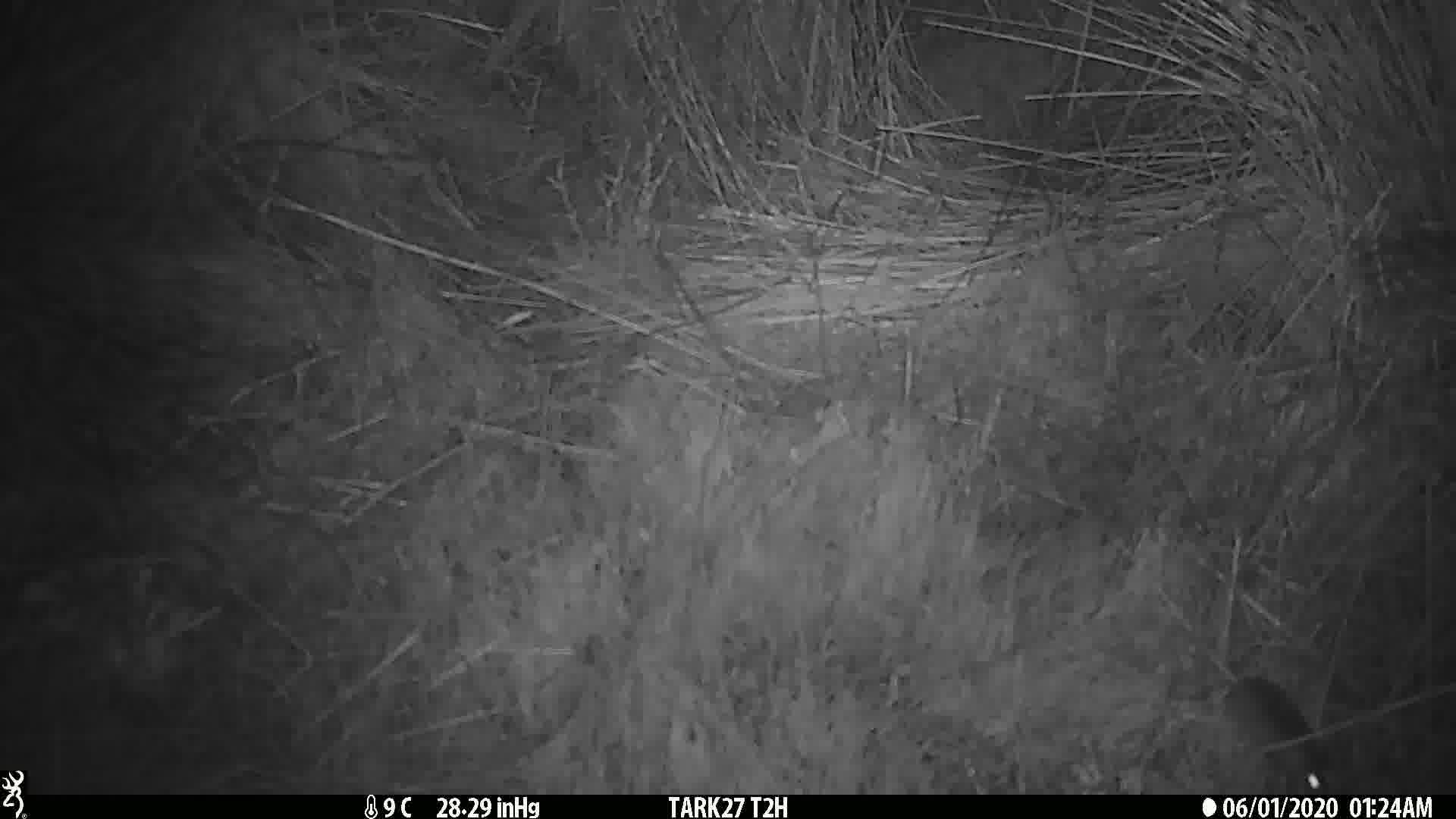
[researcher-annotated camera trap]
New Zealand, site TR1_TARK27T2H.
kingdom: Animalia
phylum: Chordata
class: Mammalia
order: Rodentia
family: Muridae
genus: Mus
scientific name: Mus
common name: mouse